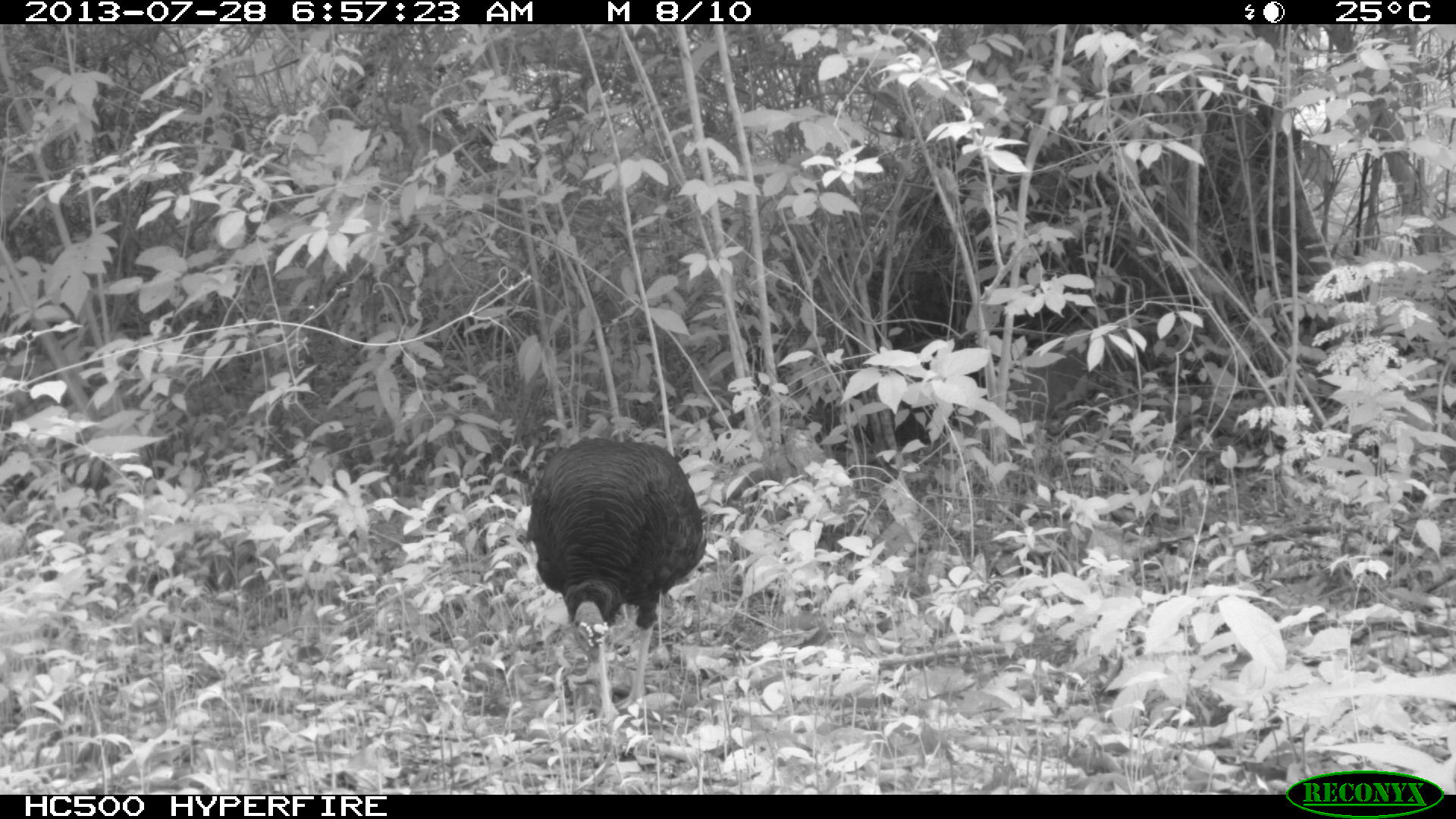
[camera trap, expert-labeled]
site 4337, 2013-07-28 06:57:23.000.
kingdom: Animalia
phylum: Chordata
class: Aves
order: Galliformes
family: Phasianidae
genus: Meleagris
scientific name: Meleagris ocellata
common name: ocellated turkey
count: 1